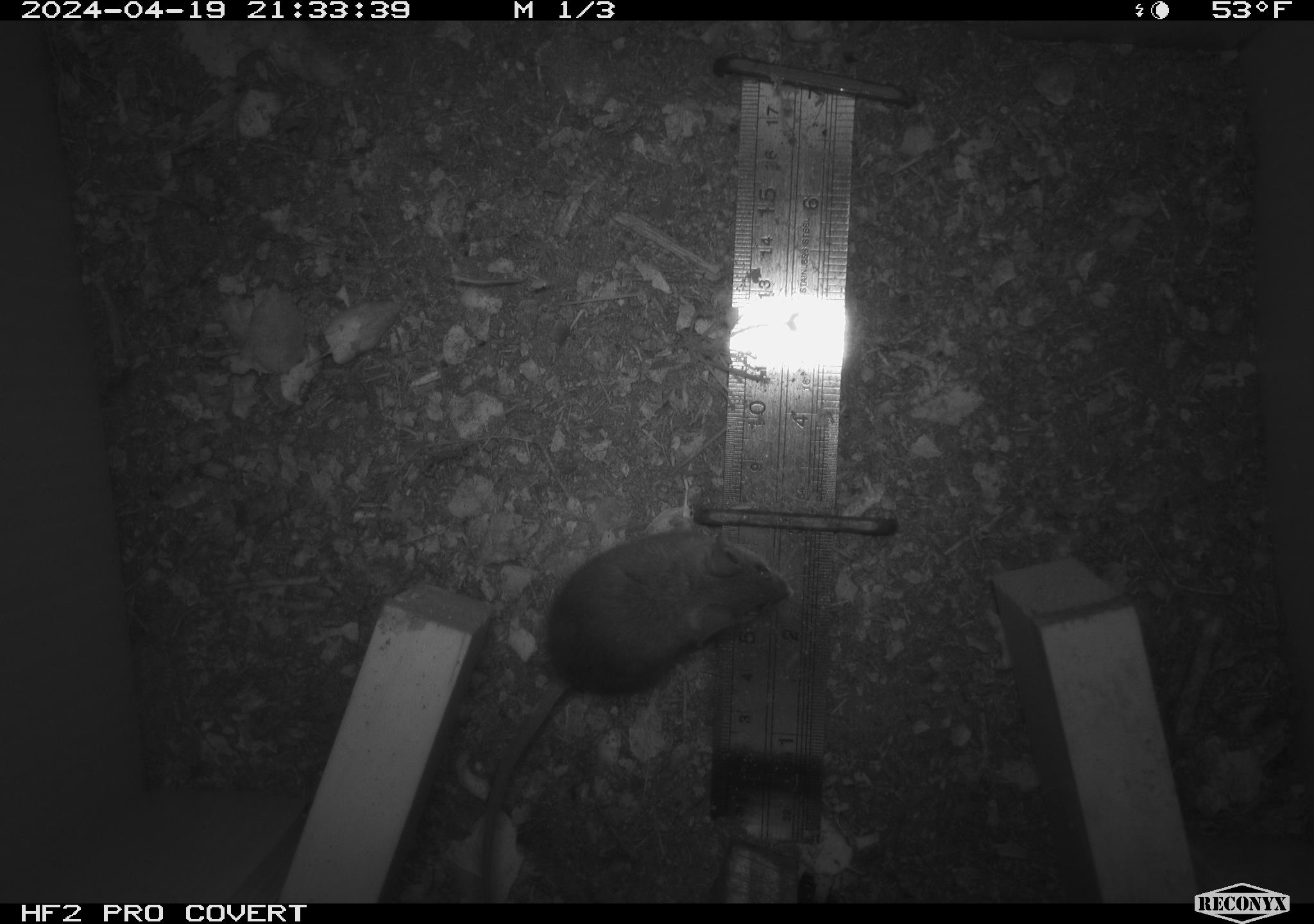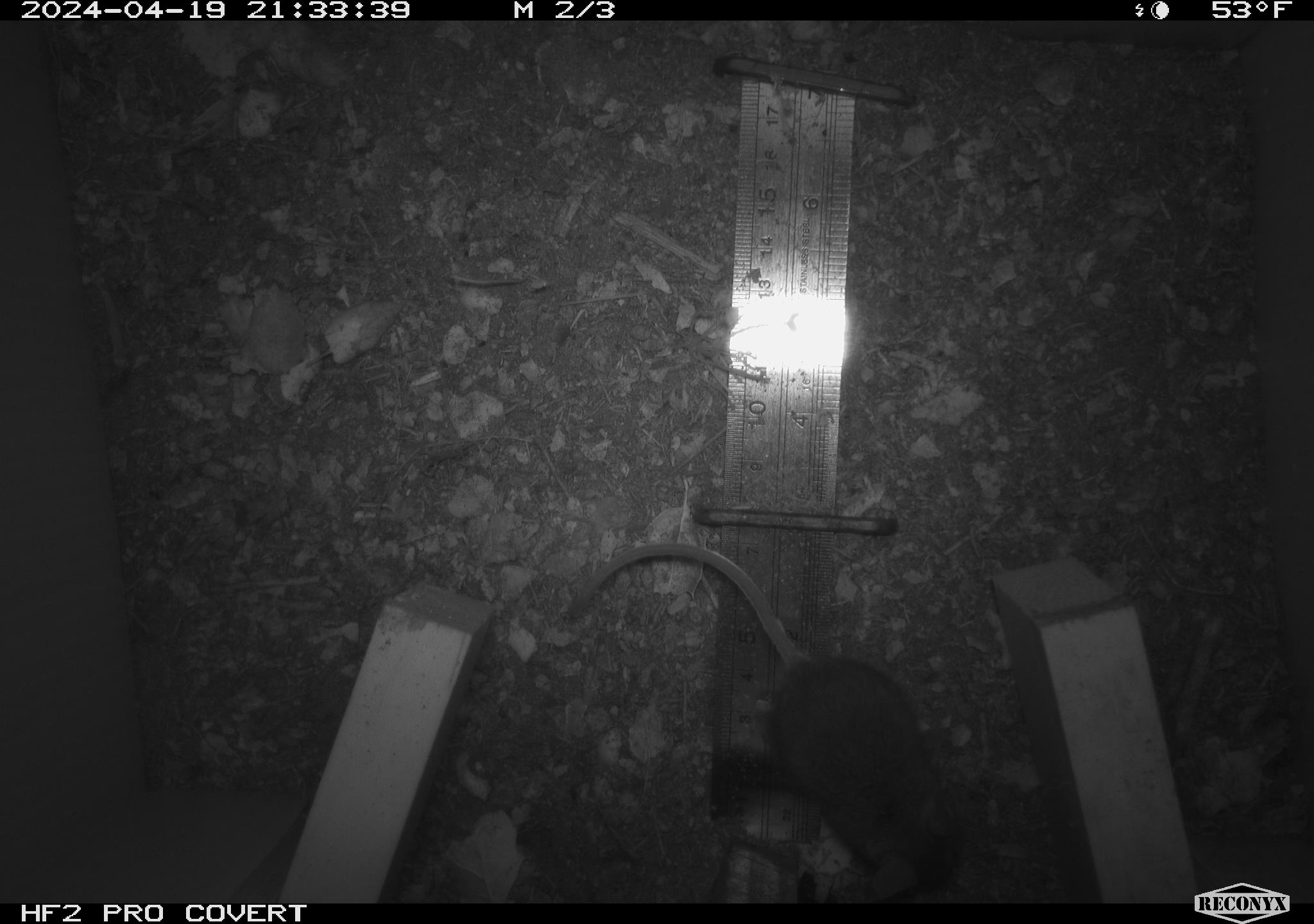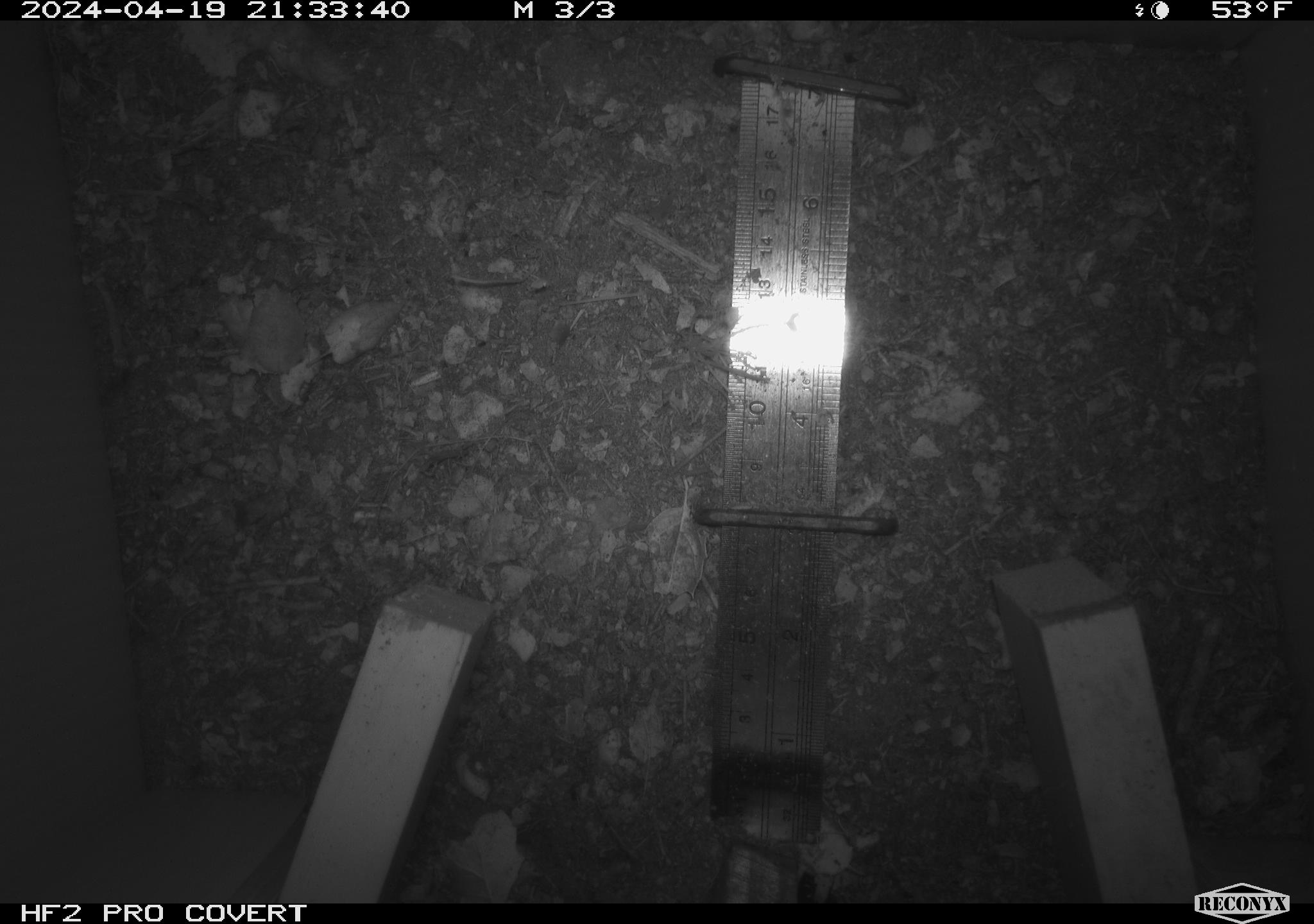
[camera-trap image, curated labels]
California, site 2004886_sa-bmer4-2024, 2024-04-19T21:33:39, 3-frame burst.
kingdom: Animalia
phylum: Chordata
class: Mammalia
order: Rodentia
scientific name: Rodentia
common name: mouse species